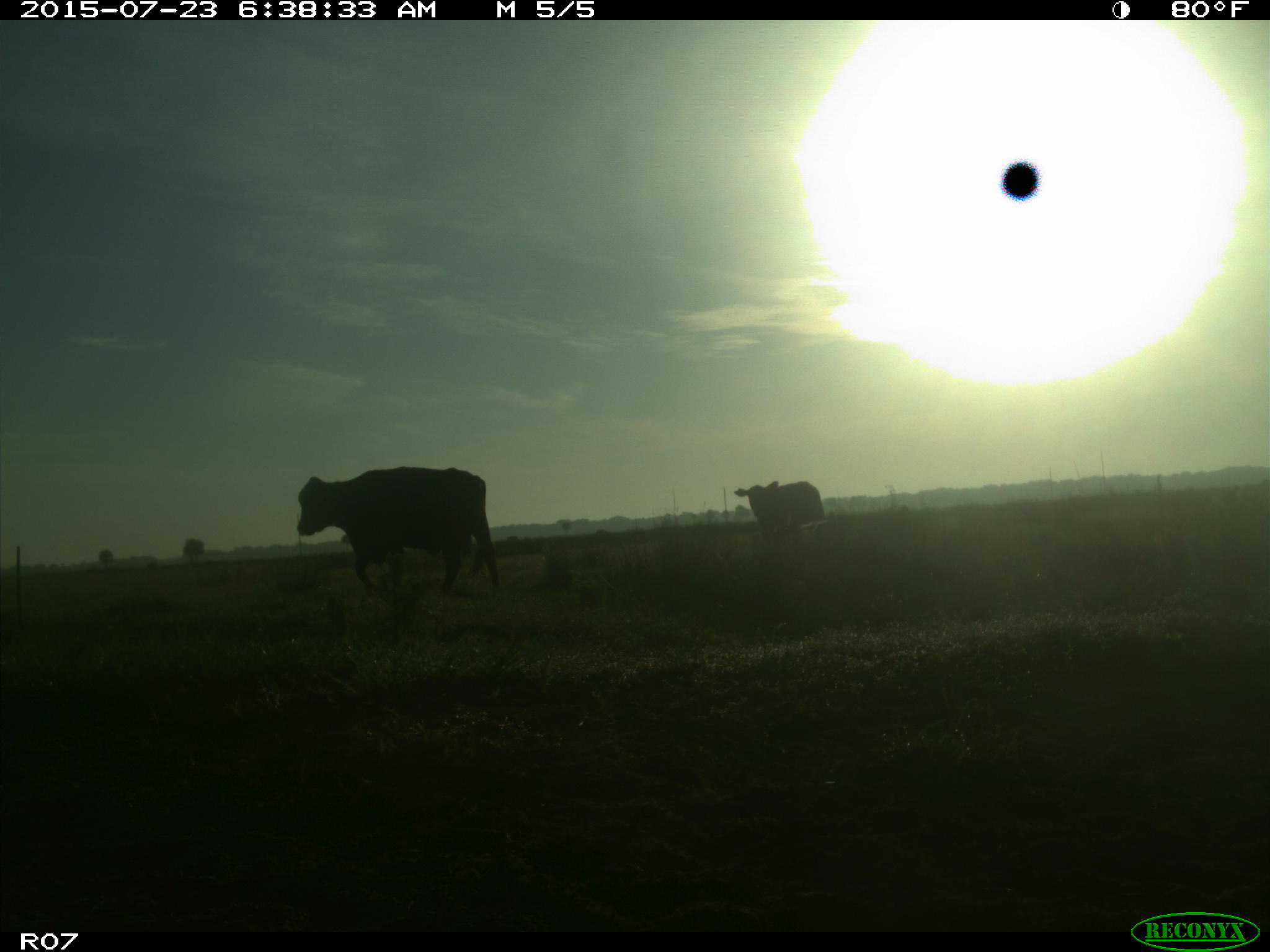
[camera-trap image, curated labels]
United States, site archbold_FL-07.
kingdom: Animalia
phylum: Chordata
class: Mammalia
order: Artiodactyla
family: Bovidae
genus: Bos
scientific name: Bos taurus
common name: domestic cow